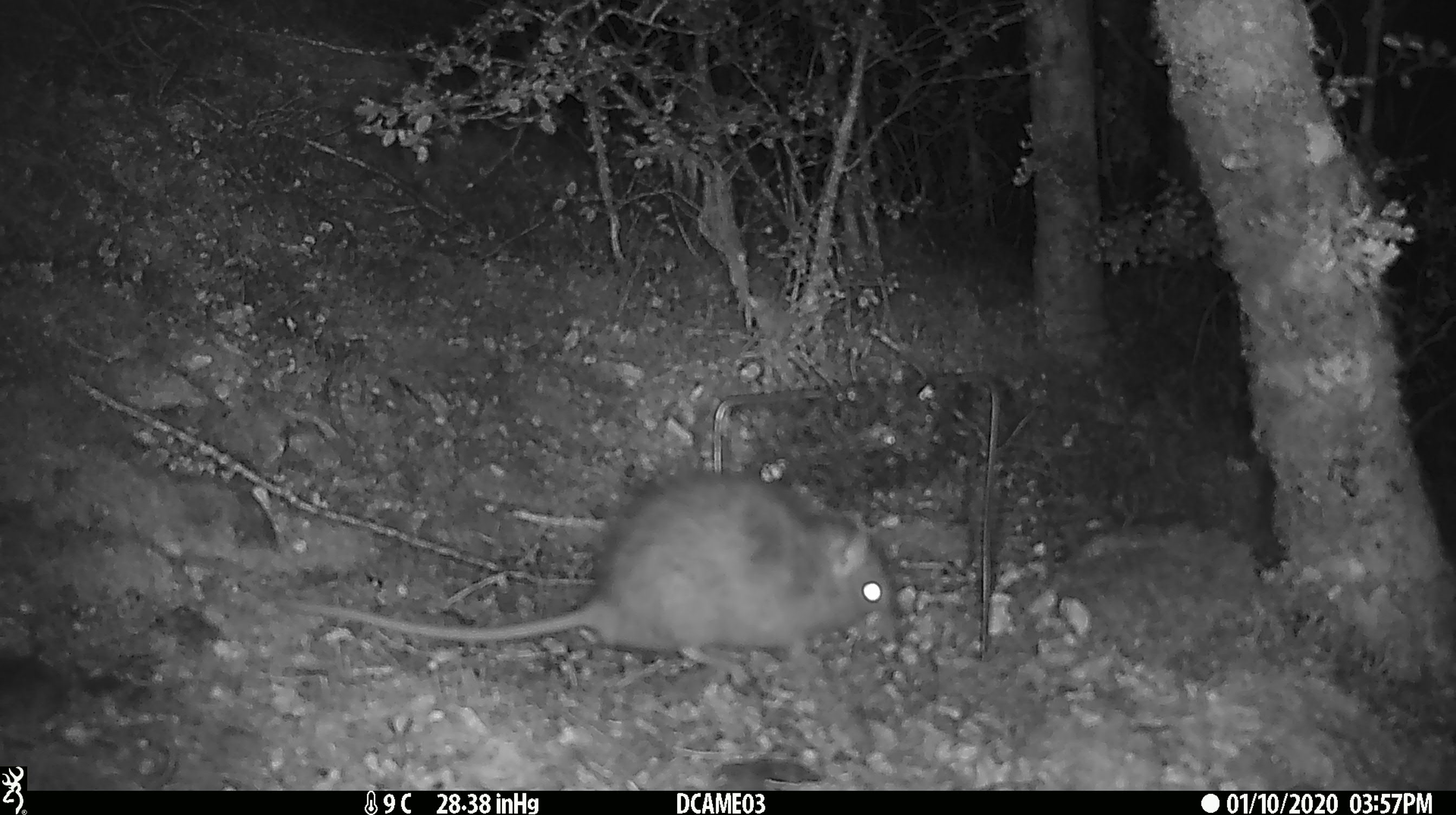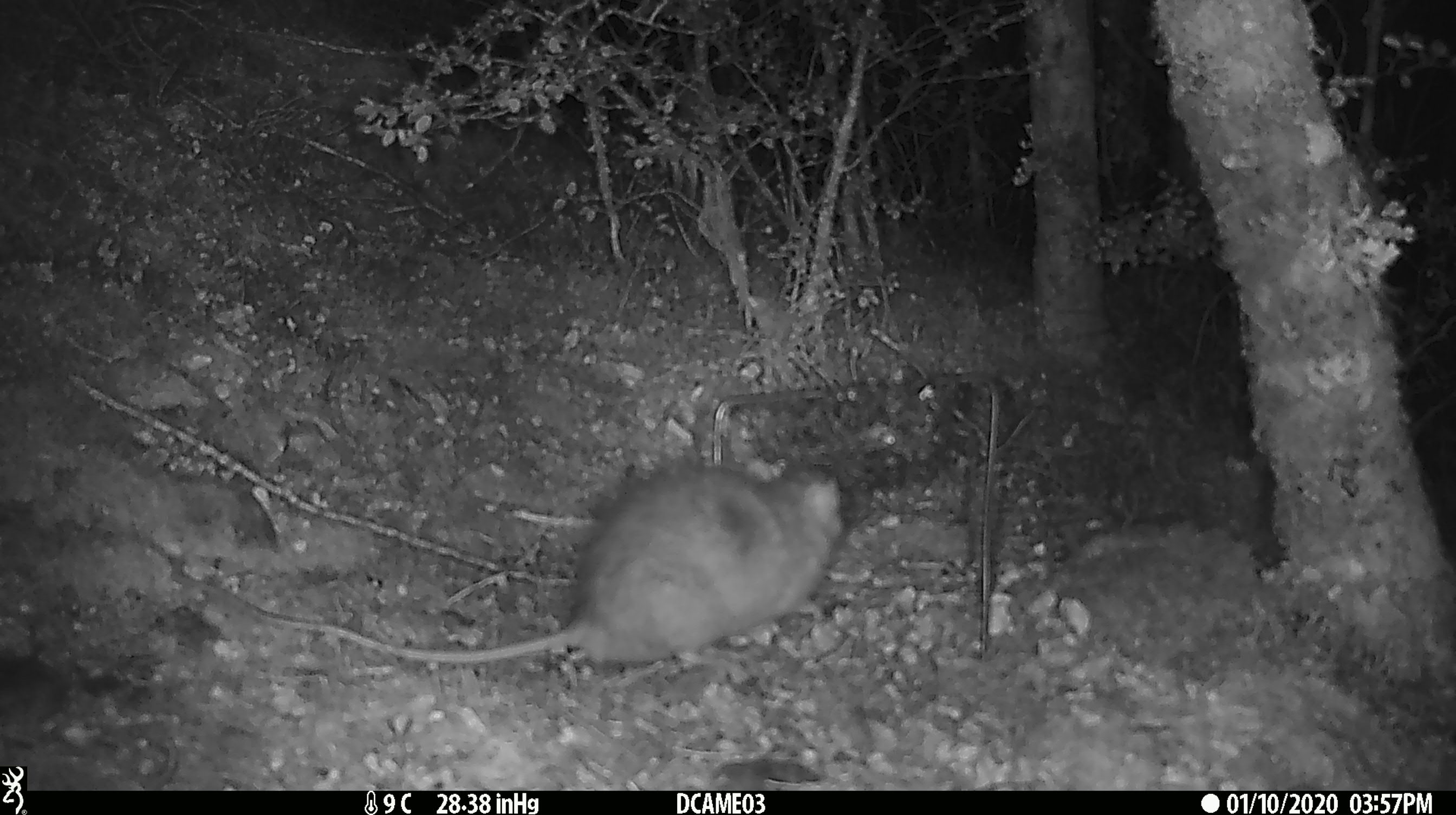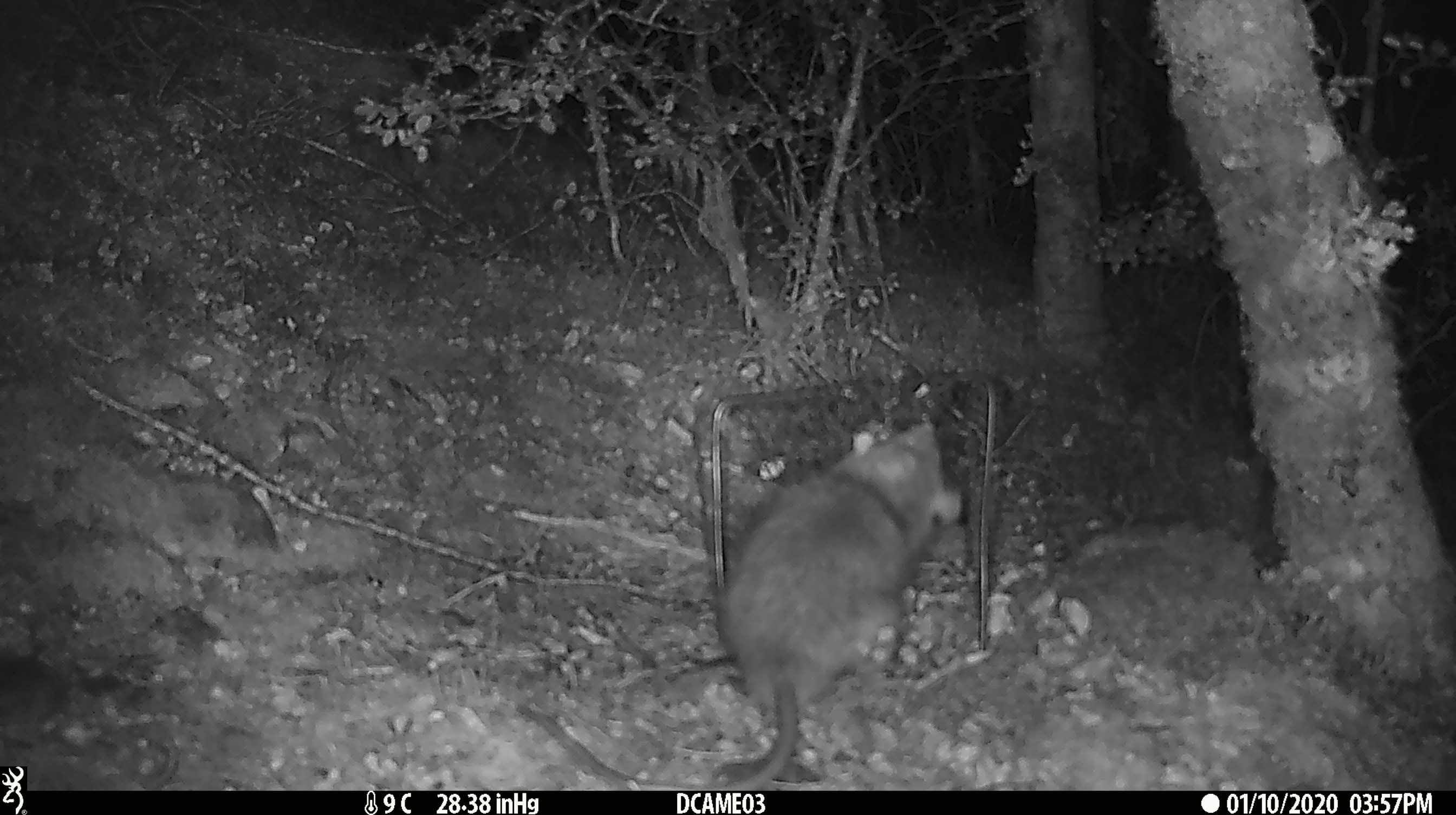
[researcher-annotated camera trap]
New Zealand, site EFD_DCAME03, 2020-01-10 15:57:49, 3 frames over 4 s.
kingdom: Animalia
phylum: Chordata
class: Mammalia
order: Rodentia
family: Muridae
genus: Rattus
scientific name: Rattus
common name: rat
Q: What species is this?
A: Rat (Rattus).